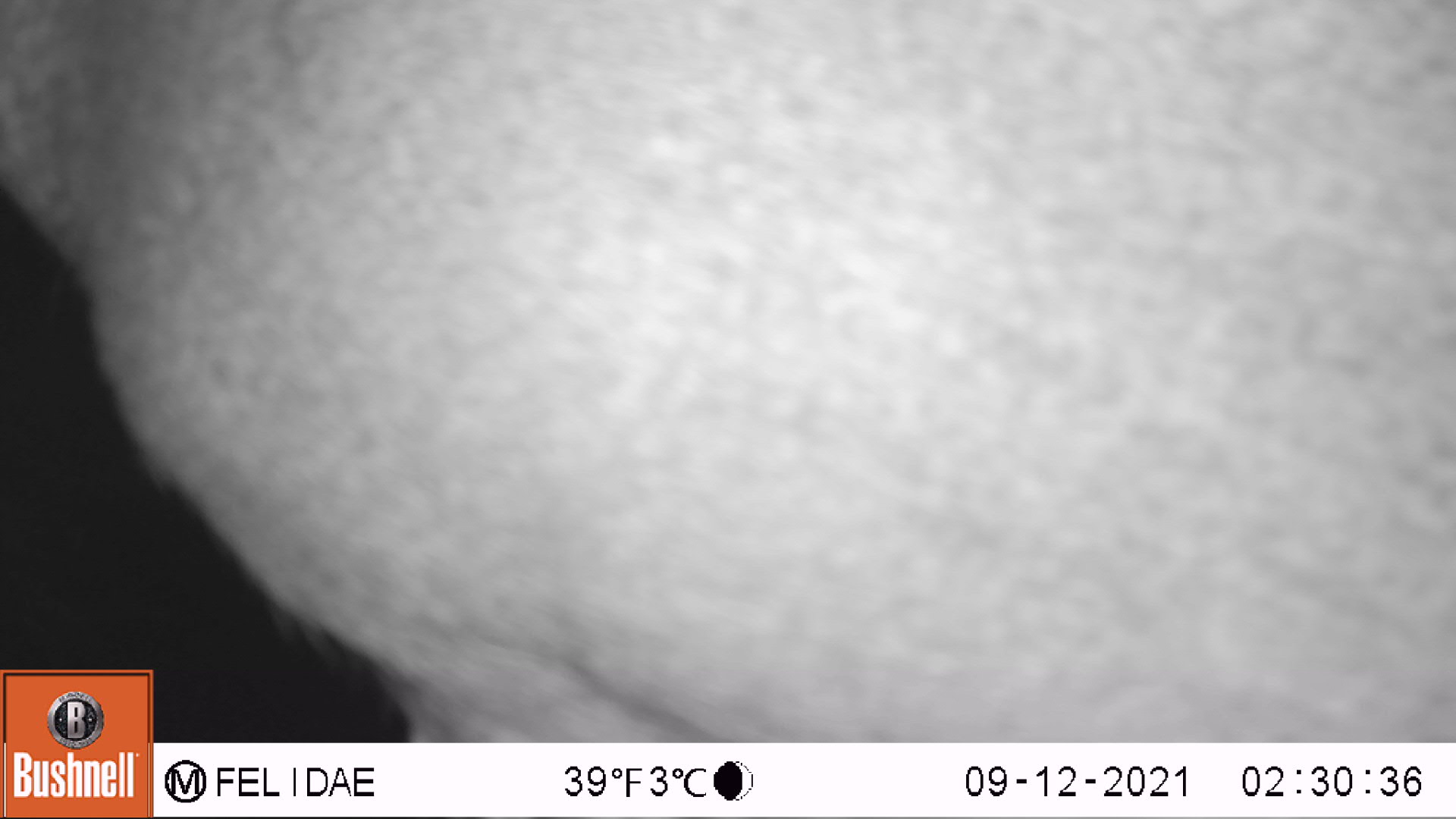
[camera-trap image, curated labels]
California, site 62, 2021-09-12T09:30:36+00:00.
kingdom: Animalia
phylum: Chordata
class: Mammalia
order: Artiodactyla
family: Cervidae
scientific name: Cervidae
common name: elk or deer